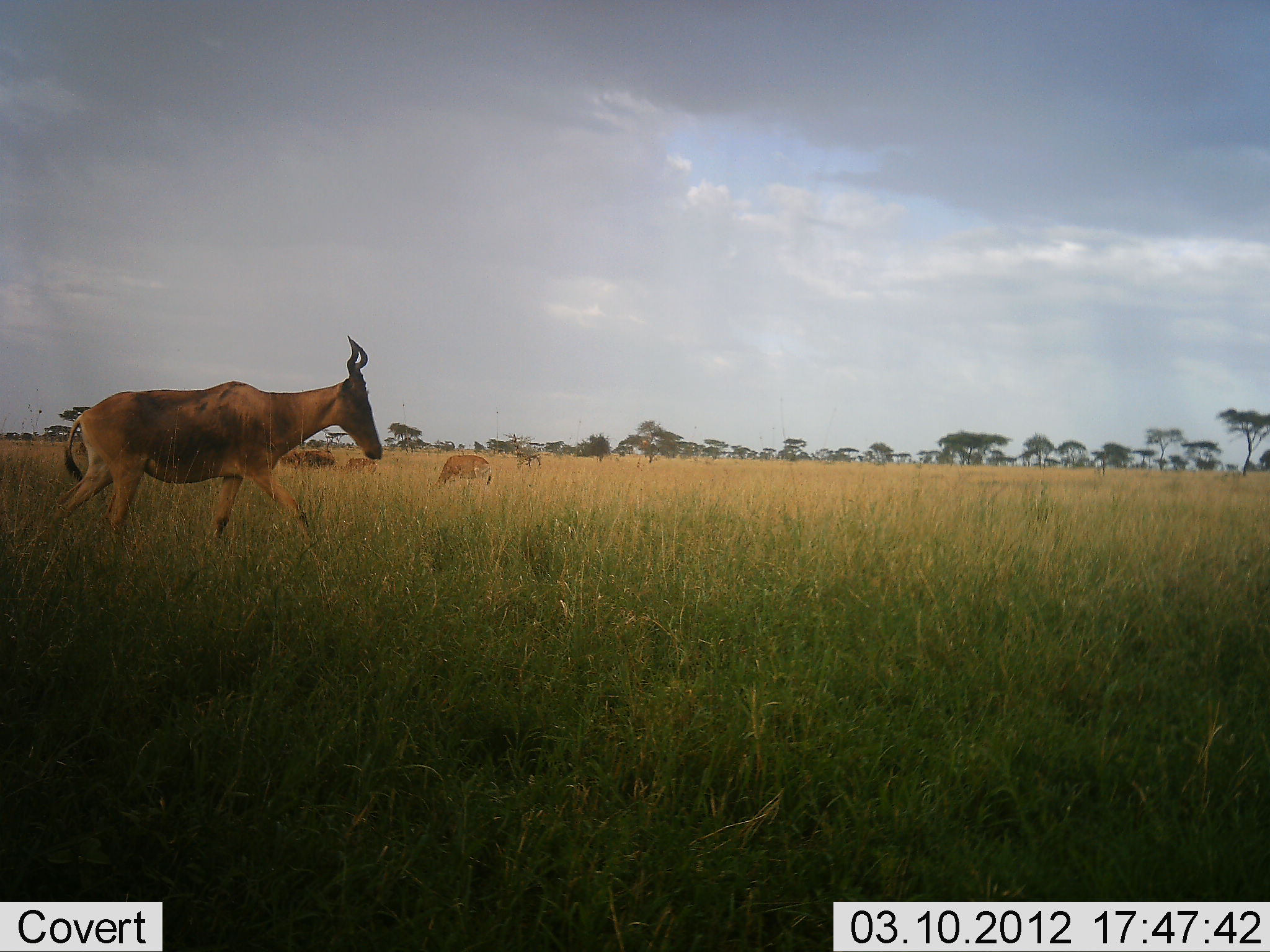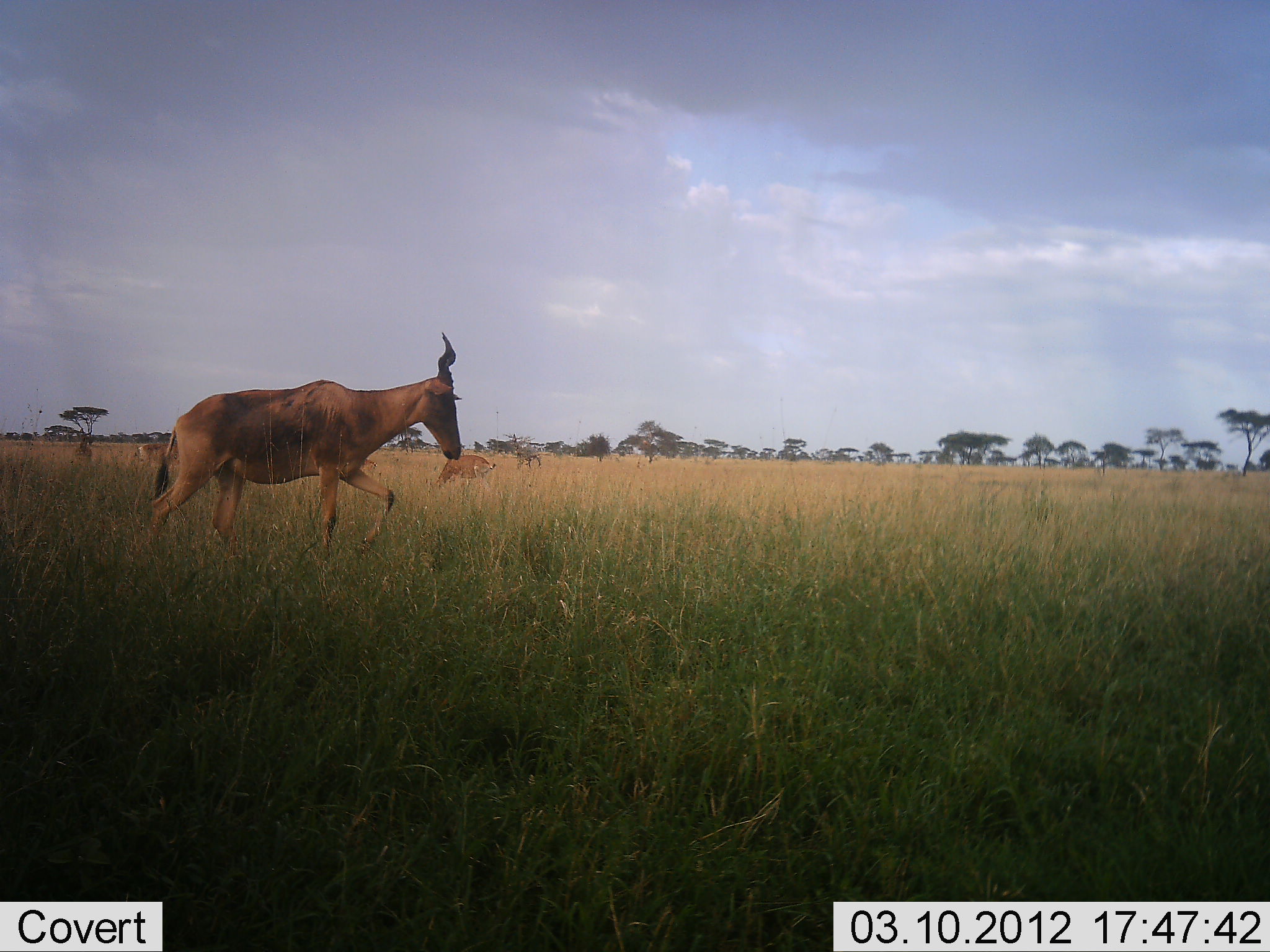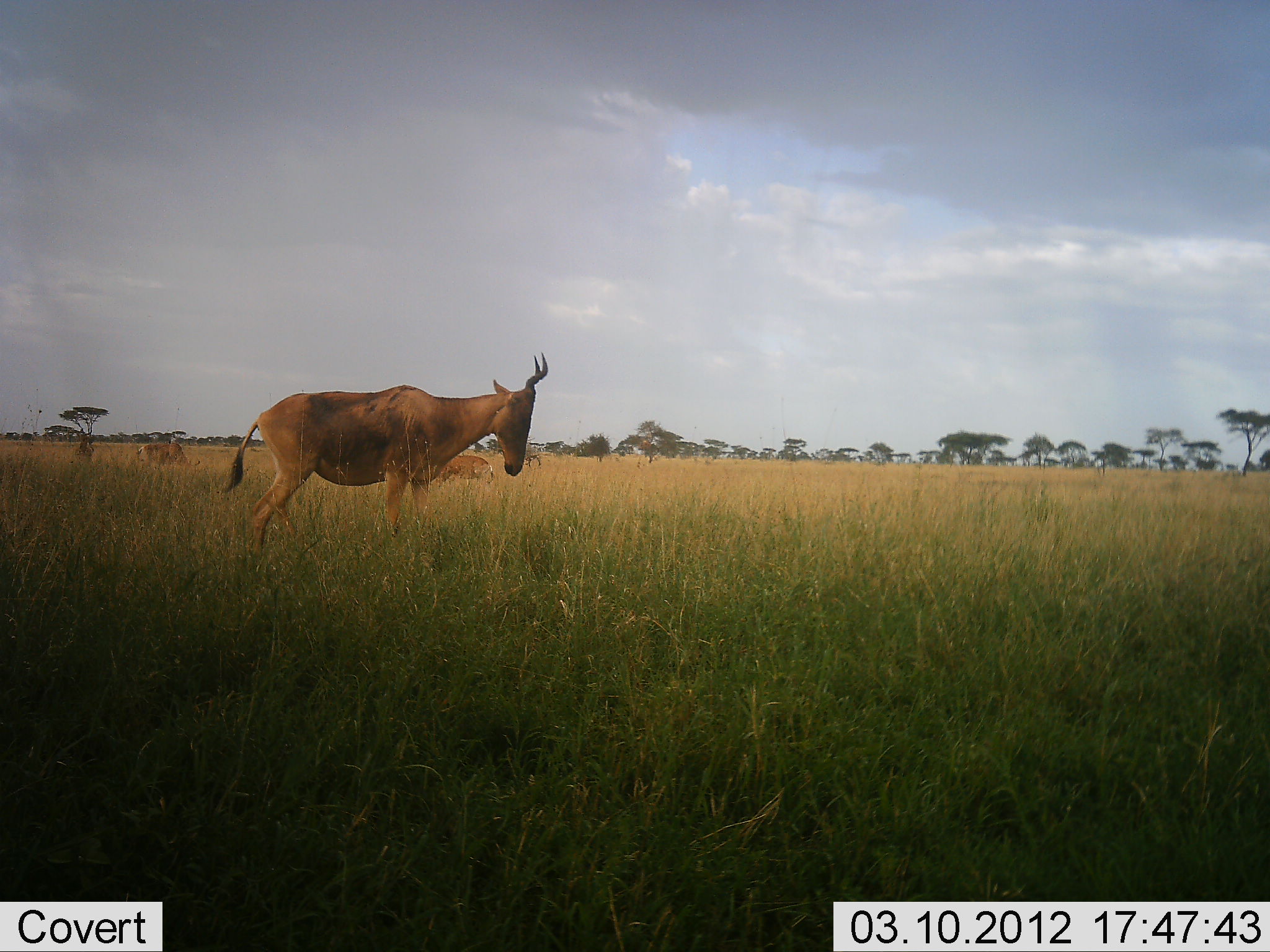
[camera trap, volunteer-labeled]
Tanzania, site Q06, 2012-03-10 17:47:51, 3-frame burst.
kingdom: Animalia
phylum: Chordata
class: Mammalia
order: Artiodactyla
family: Bovidae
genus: Alcelaphus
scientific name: Alcelaphus buselaphus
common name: hartebeest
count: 4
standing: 38%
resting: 5%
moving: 90%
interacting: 0%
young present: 5%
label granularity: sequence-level